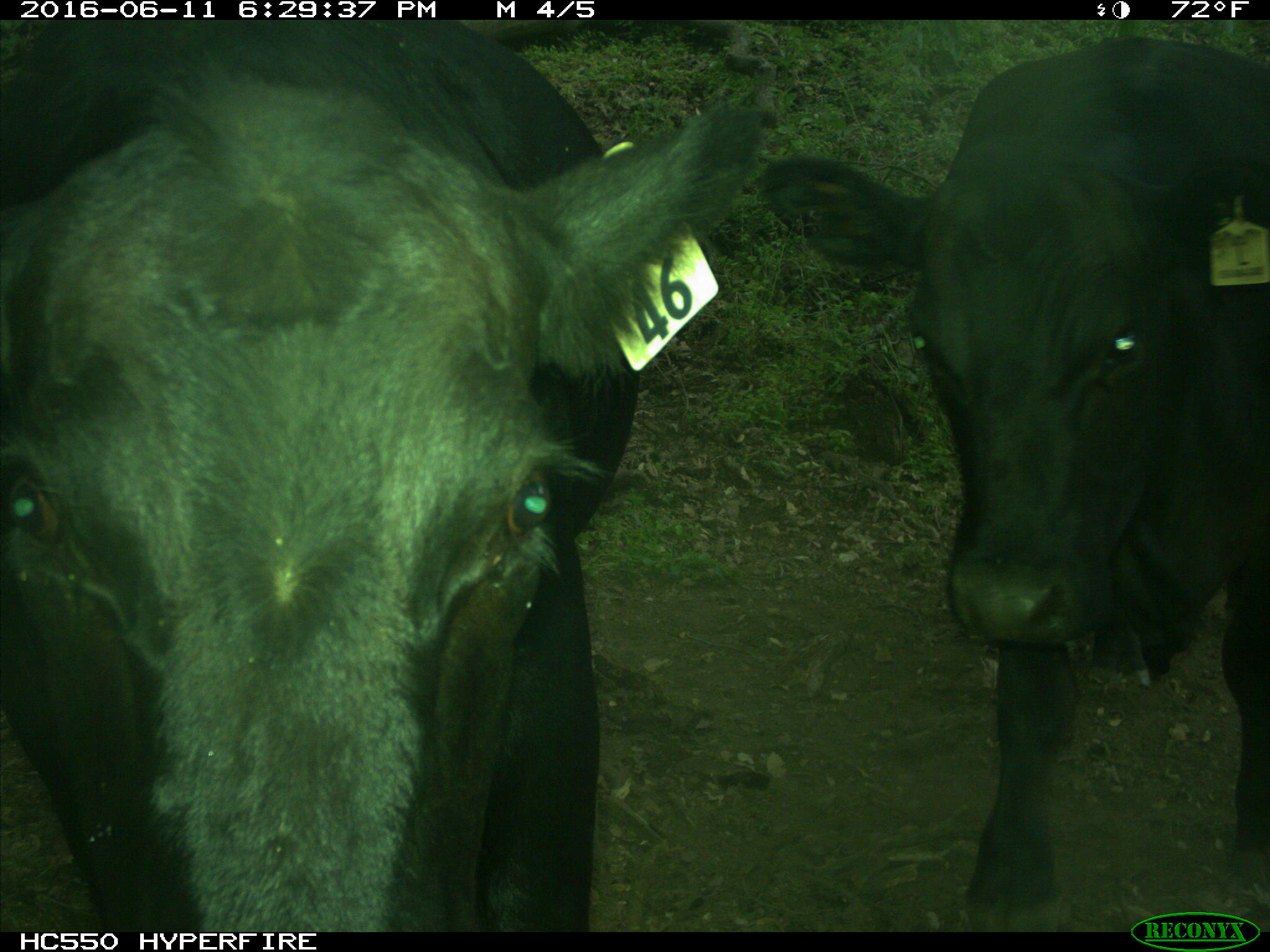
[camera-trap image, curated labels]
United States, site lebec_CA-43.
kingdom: Animalia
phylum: Chordata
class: Mammalia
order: Artiodactyla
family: Bovidae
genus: Bos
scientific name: Bos taurus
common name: domestic cow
Bos taurus (domestic cow).